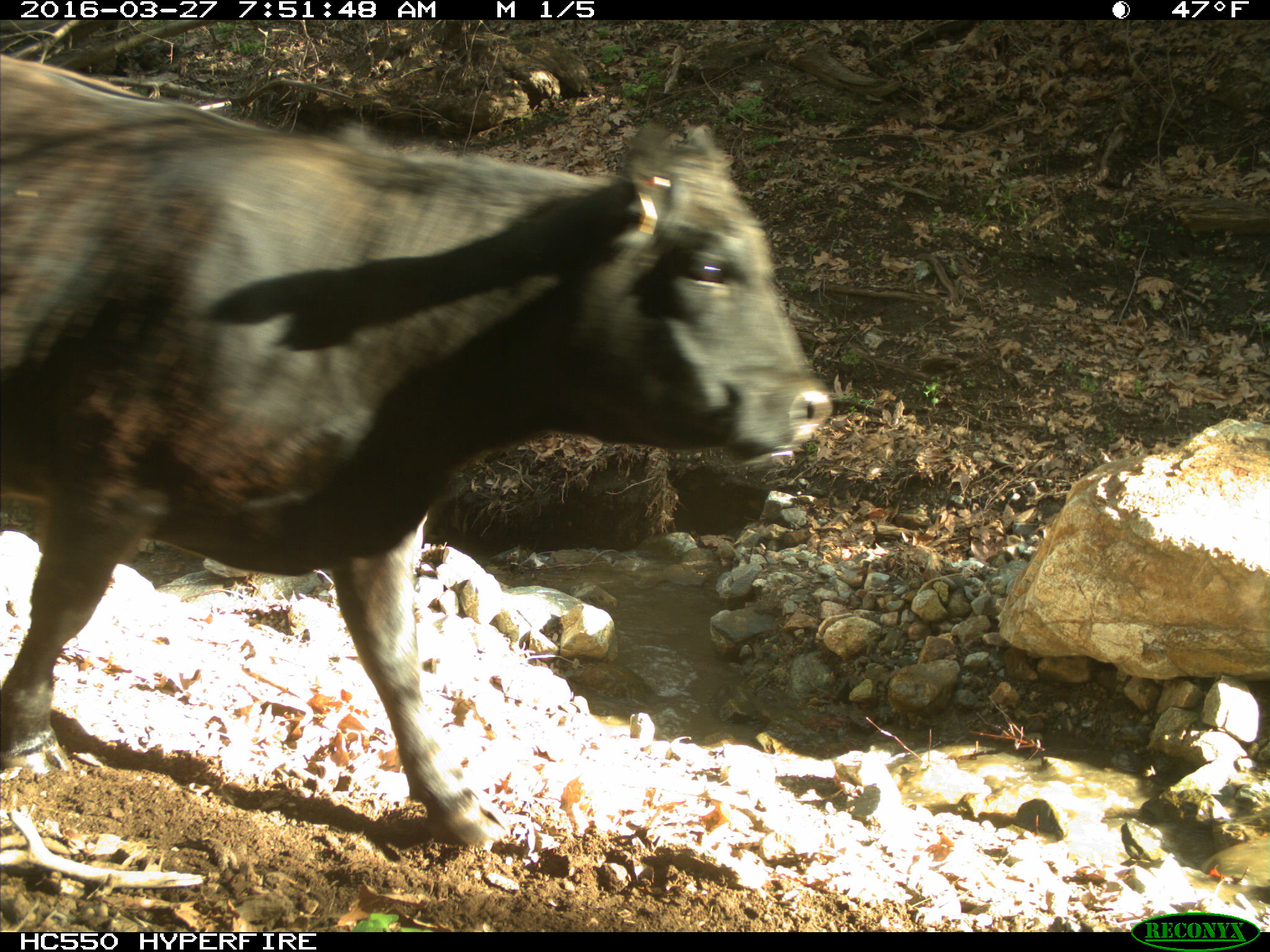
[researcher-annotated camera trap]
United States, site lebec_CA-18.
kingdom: Animalia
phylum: Chordata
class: Mammalia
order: Artiodactyla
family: Bovidae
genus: Bos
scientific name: Bos taurus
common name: domestic cow